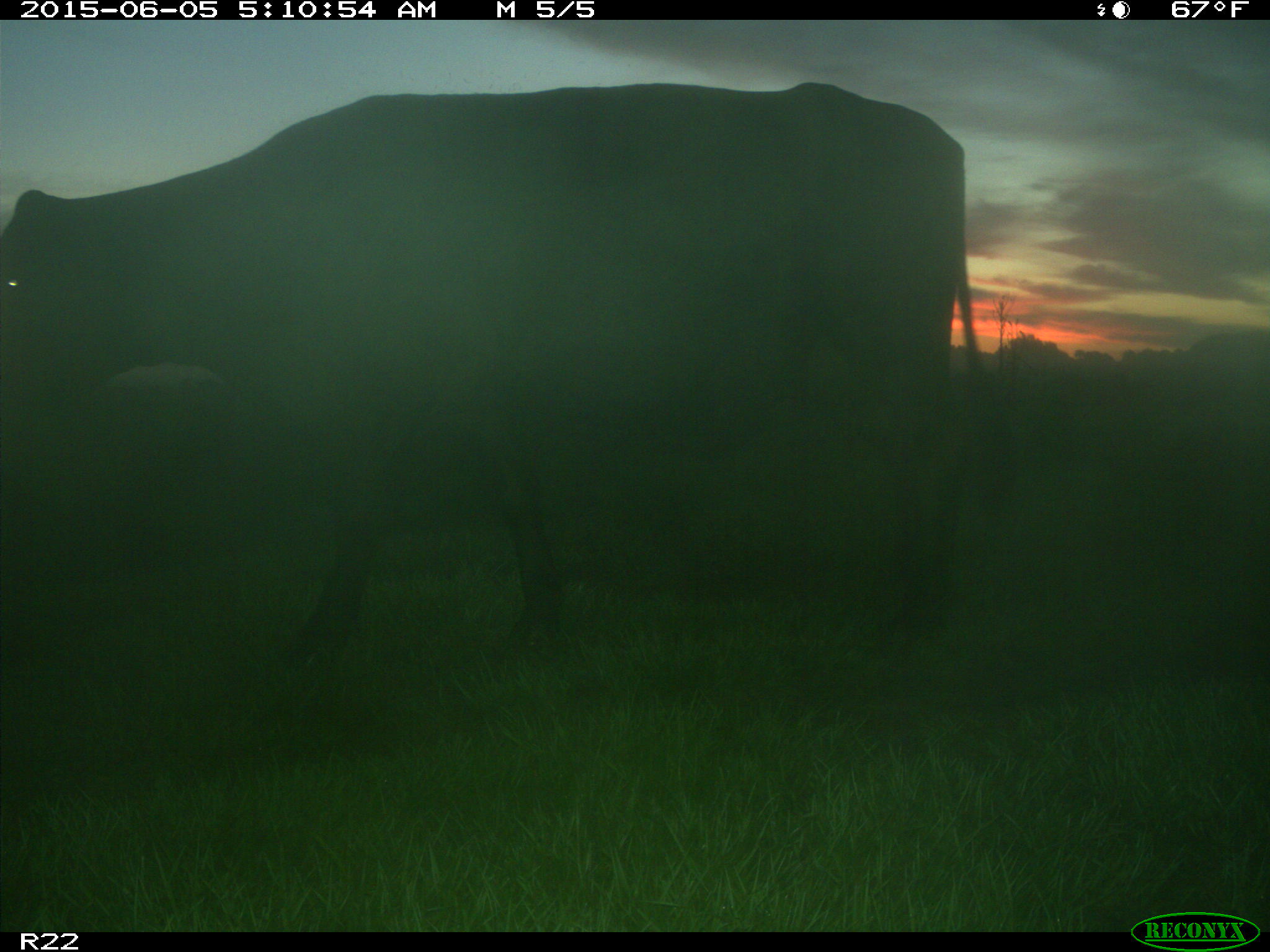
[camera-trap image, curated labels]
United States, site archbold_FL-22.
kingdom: Animalia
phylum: Chordata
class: Mammalia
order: Artiodactyla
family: Bovidae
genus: Bos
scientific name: Bos taurus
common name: domestic cow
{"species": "Bos taurus (domestic cow)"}